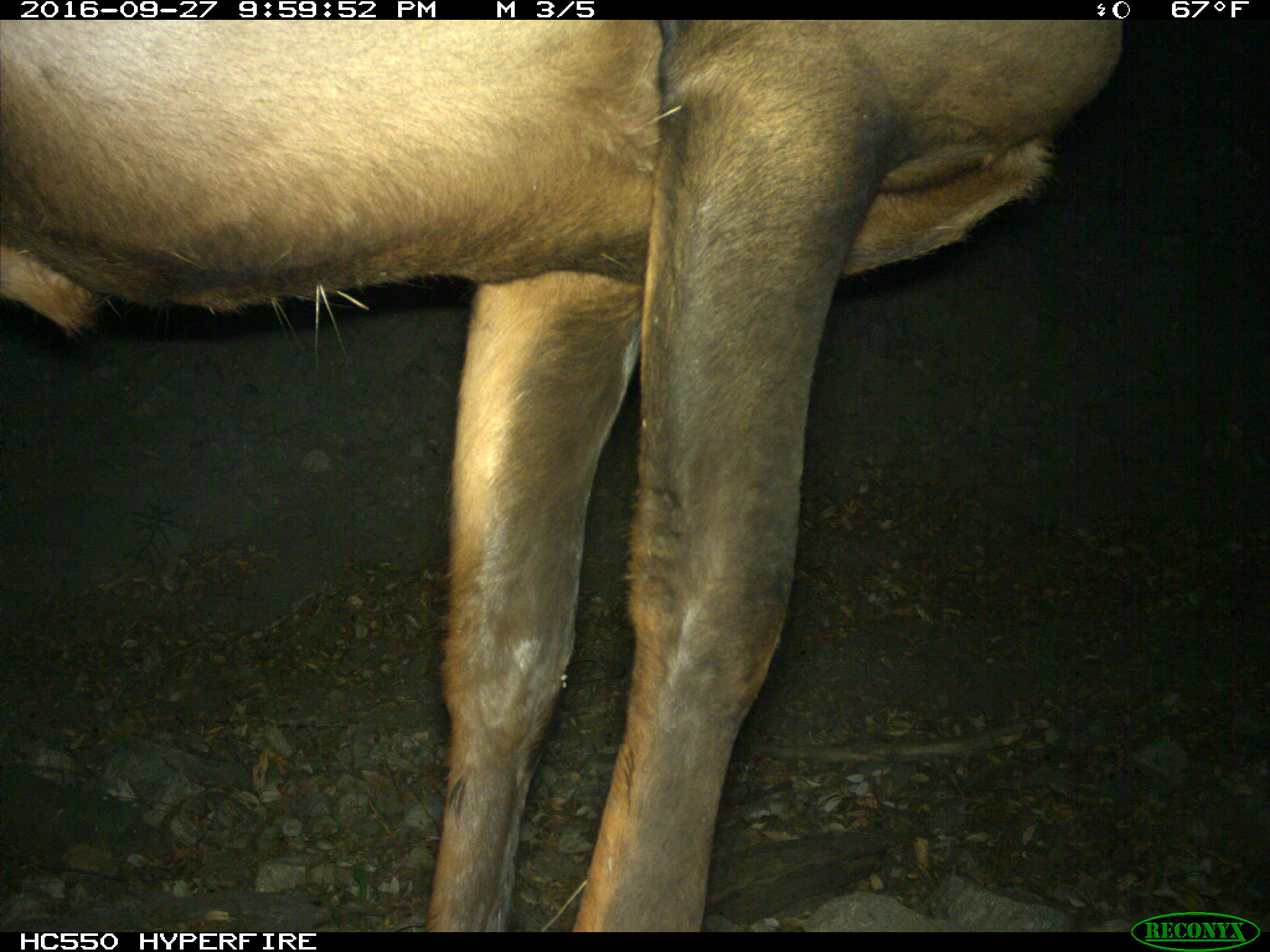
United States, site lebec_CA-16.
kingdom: Animalia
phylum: Chordata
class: Mammalia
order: Artiodactyla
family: Cervidae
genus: Cervus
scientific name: Cervus canadensis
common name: elk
Cervus canadensis (elk).